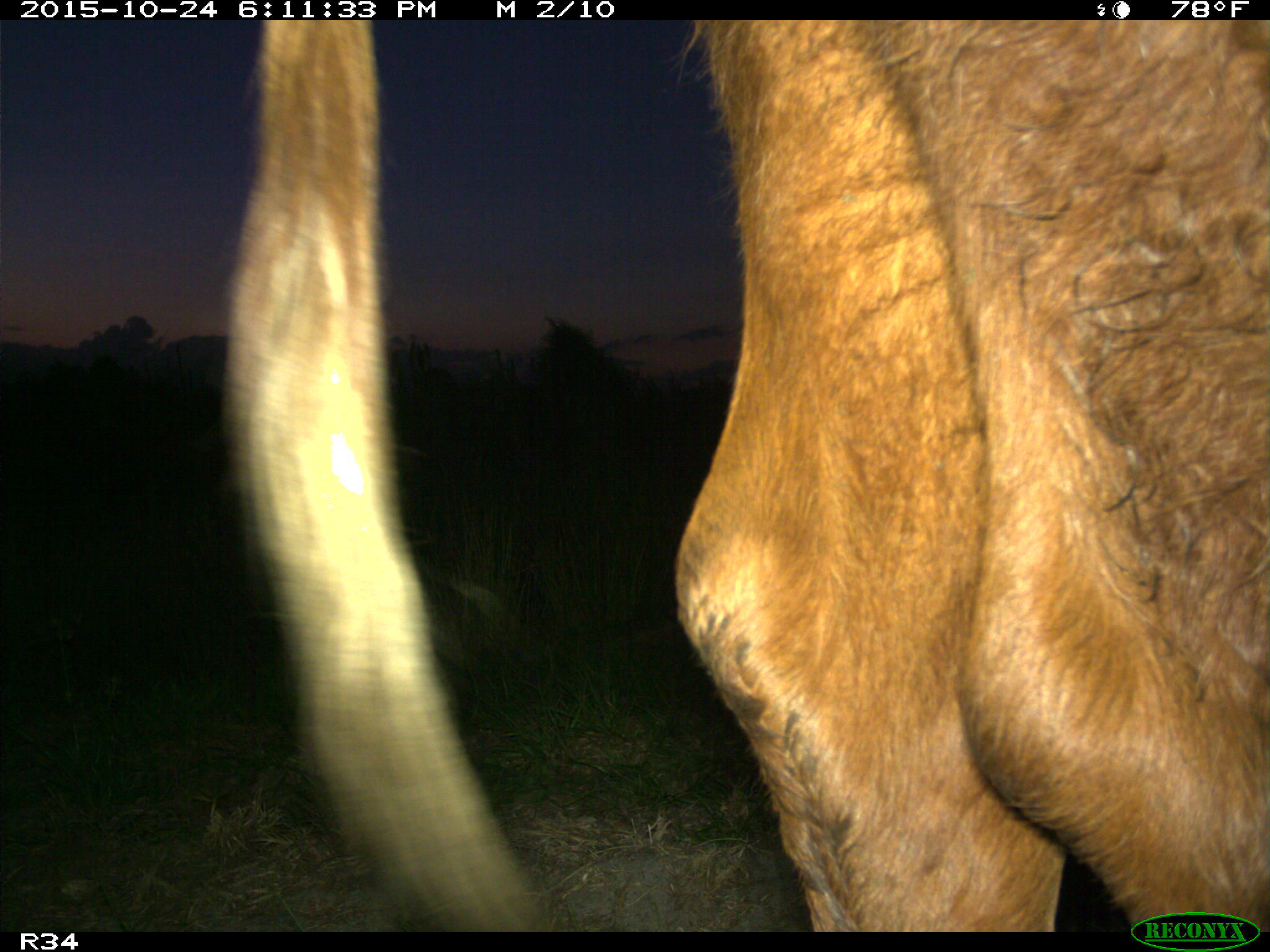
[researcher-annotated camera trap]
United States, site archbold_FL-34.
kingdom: Animalia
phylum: Chordata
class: Mammalia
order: Artiodactyla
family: Bovidae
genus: Bos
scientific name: Bos taurus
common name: domestic cow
Bos taurus (domestic cow).